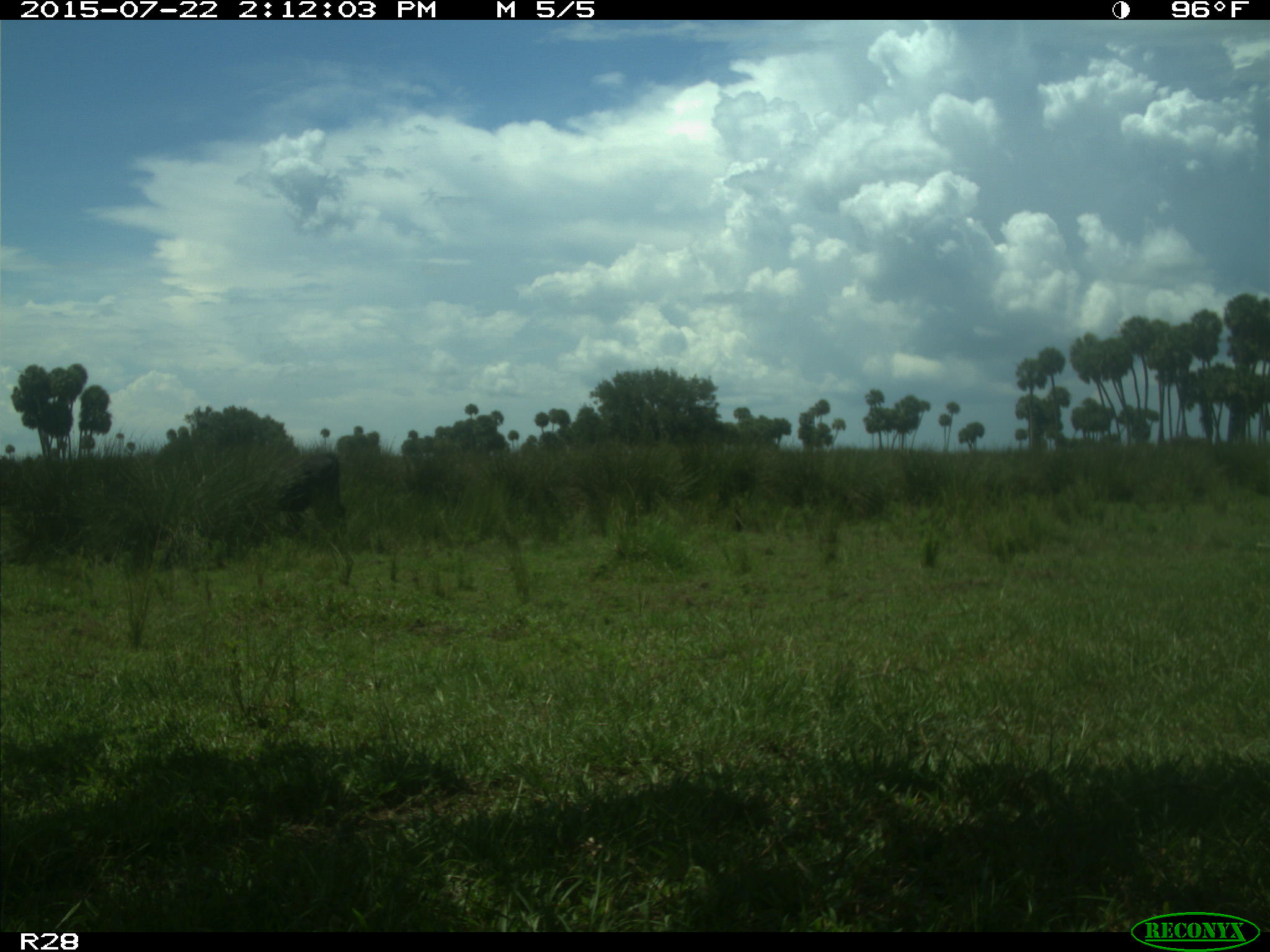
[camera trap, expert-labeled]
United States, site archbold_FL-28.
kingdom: Animalia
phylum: Chordata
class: Mammalia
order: Artiodactyla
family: Bovidae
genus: Bos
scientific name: Bos taurus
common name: domestic cow